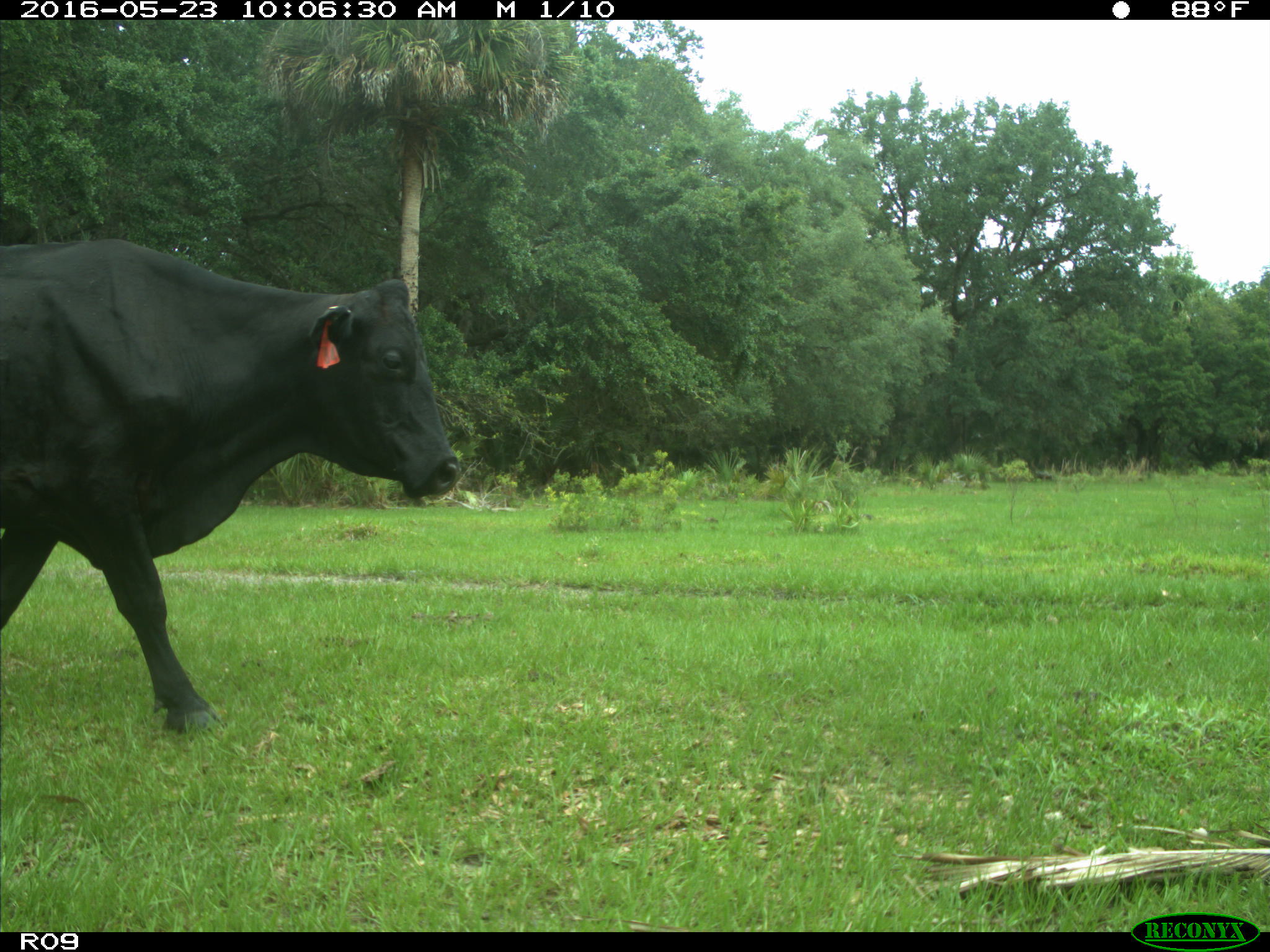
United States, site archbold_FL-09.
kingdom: Animalia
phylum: Chordata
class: Mammalia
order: Artiodactyla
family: Bovidae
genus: Bos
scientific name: Bos taurus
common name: domestic cow